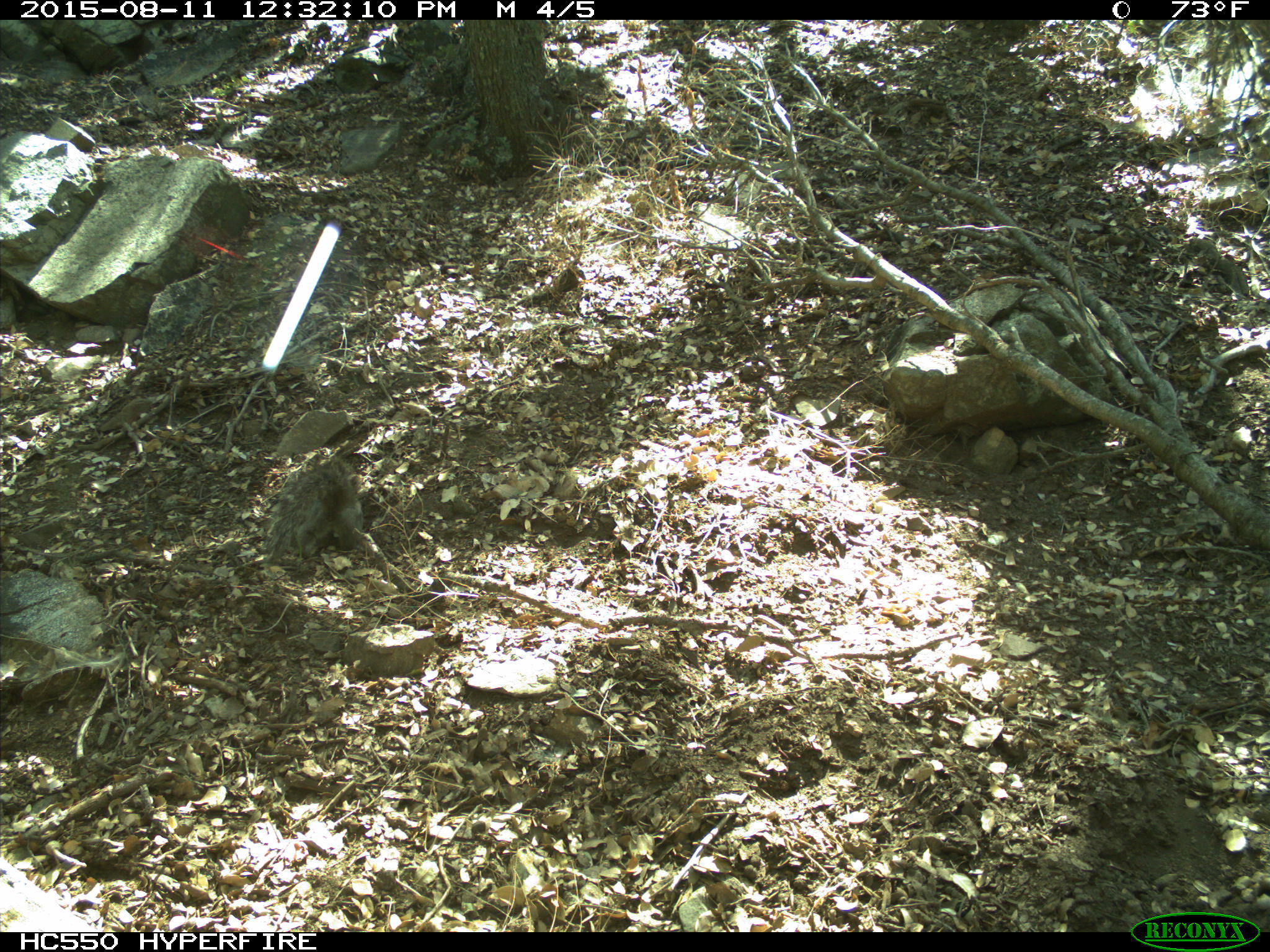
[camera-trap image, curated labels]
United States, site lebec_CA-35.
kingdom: Animalia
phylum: Chordata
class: Mammalia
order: Rodentia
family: Sciuridae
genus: Sciurus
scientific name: Sciurus carolinensis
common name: eastern gray squirrel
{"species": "Sciurus carolinensis (eastern gray squirrel)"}